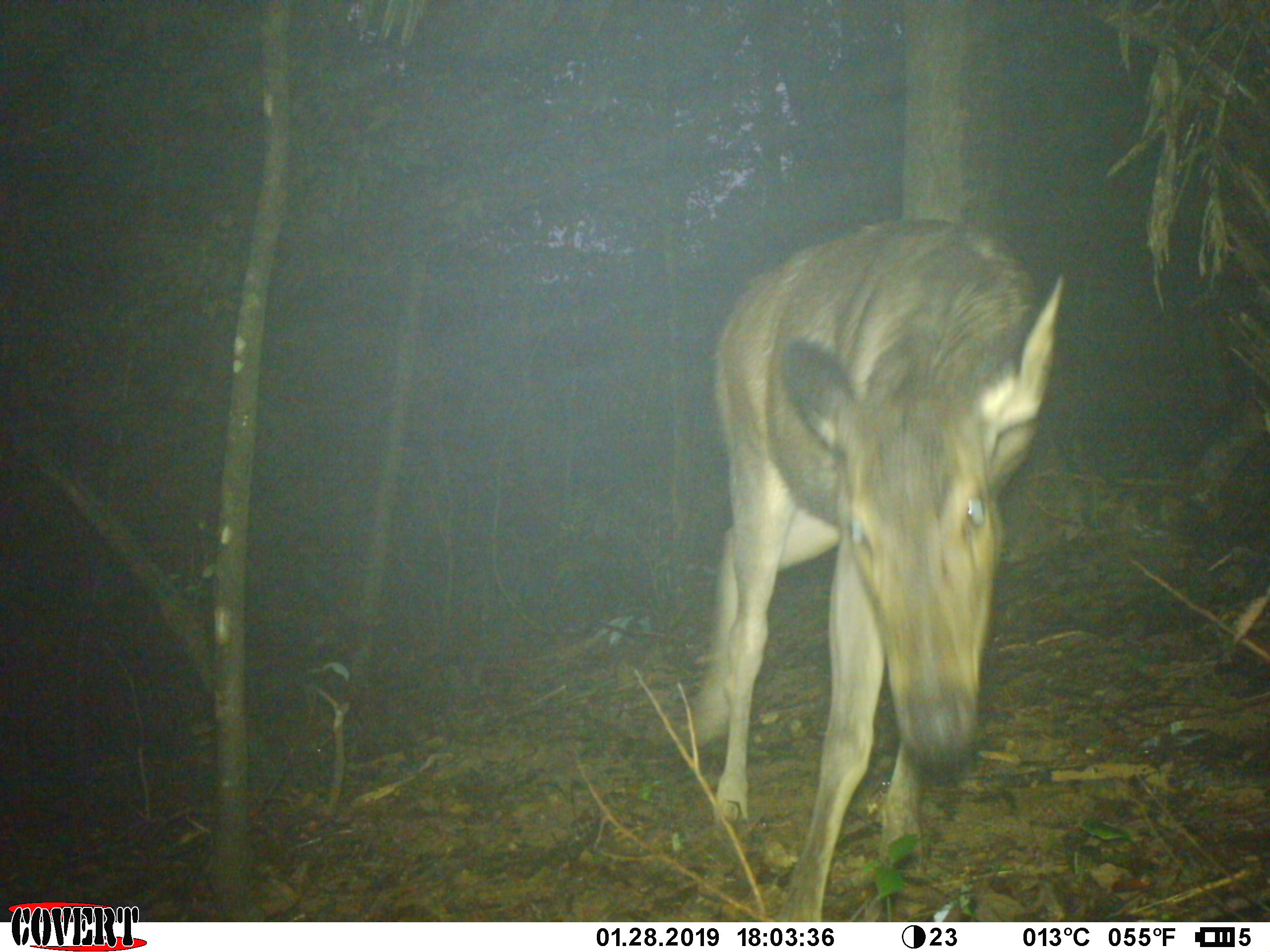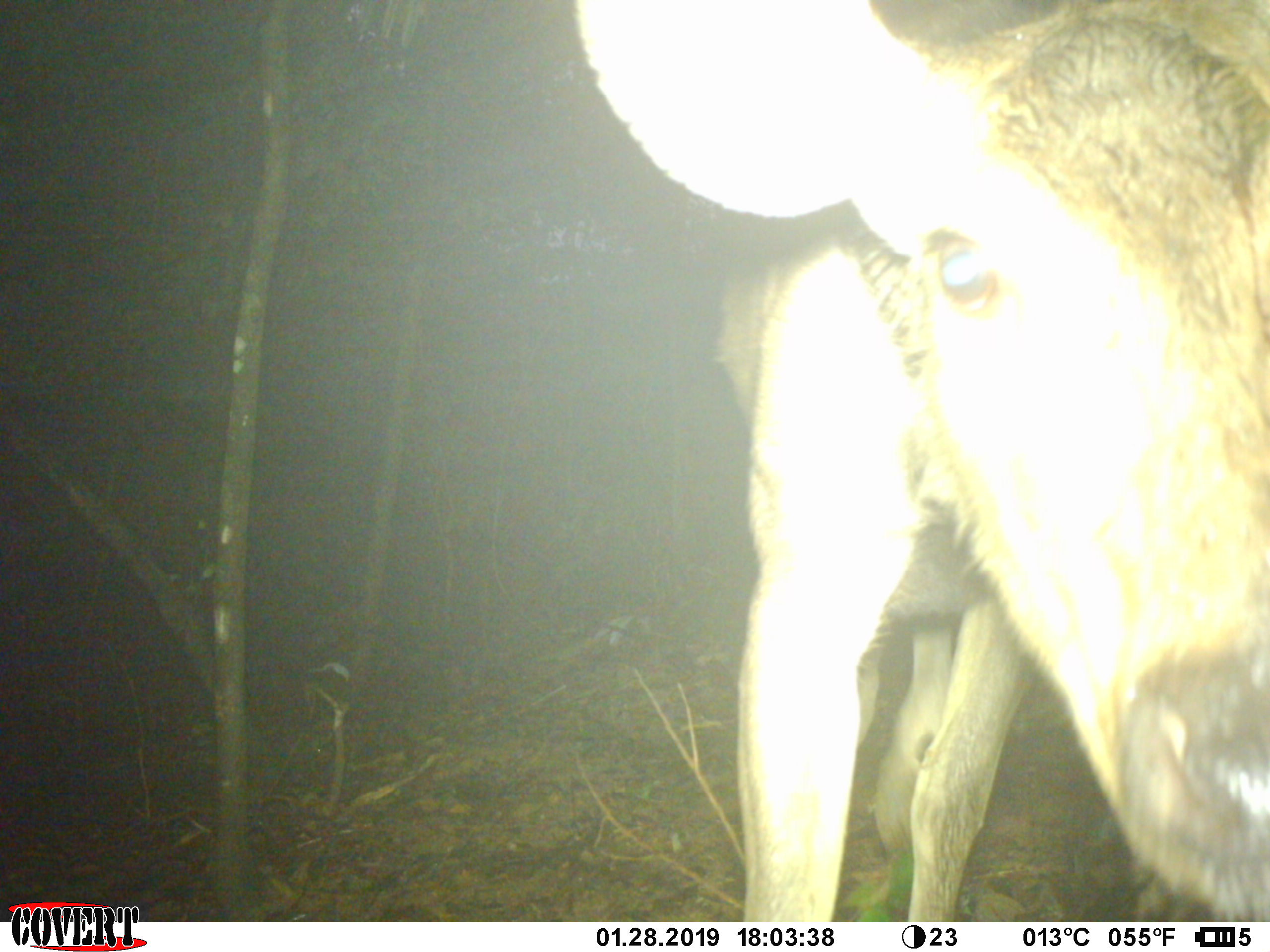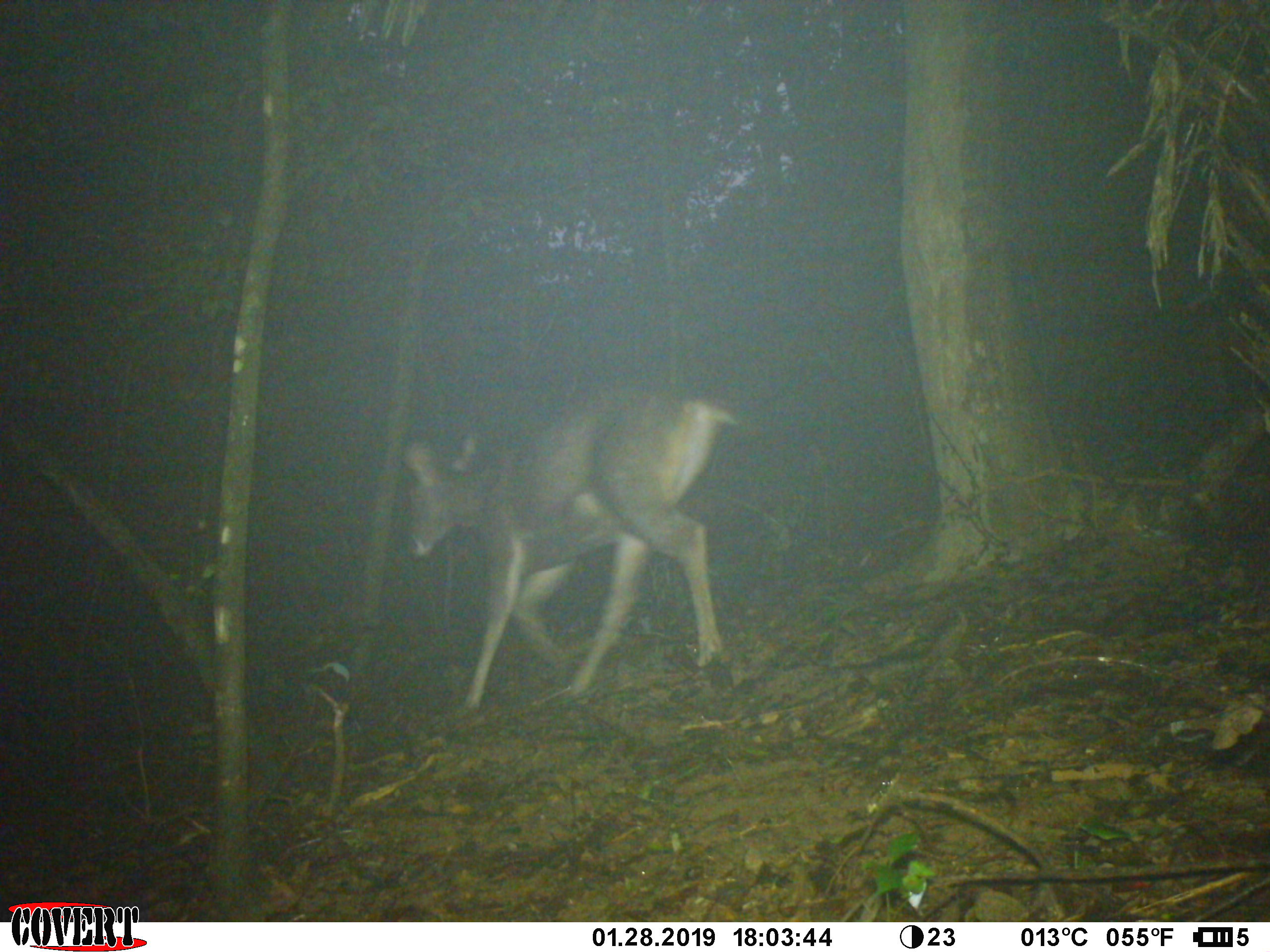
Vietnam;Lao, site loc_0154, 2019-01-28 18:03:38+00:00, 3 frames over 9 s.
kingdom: Animalia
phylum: Chordata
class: Mammalia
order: Artiodactyla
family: Cervidae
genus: Rusa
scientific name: Rusa unicolor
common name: sambar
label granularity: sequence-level